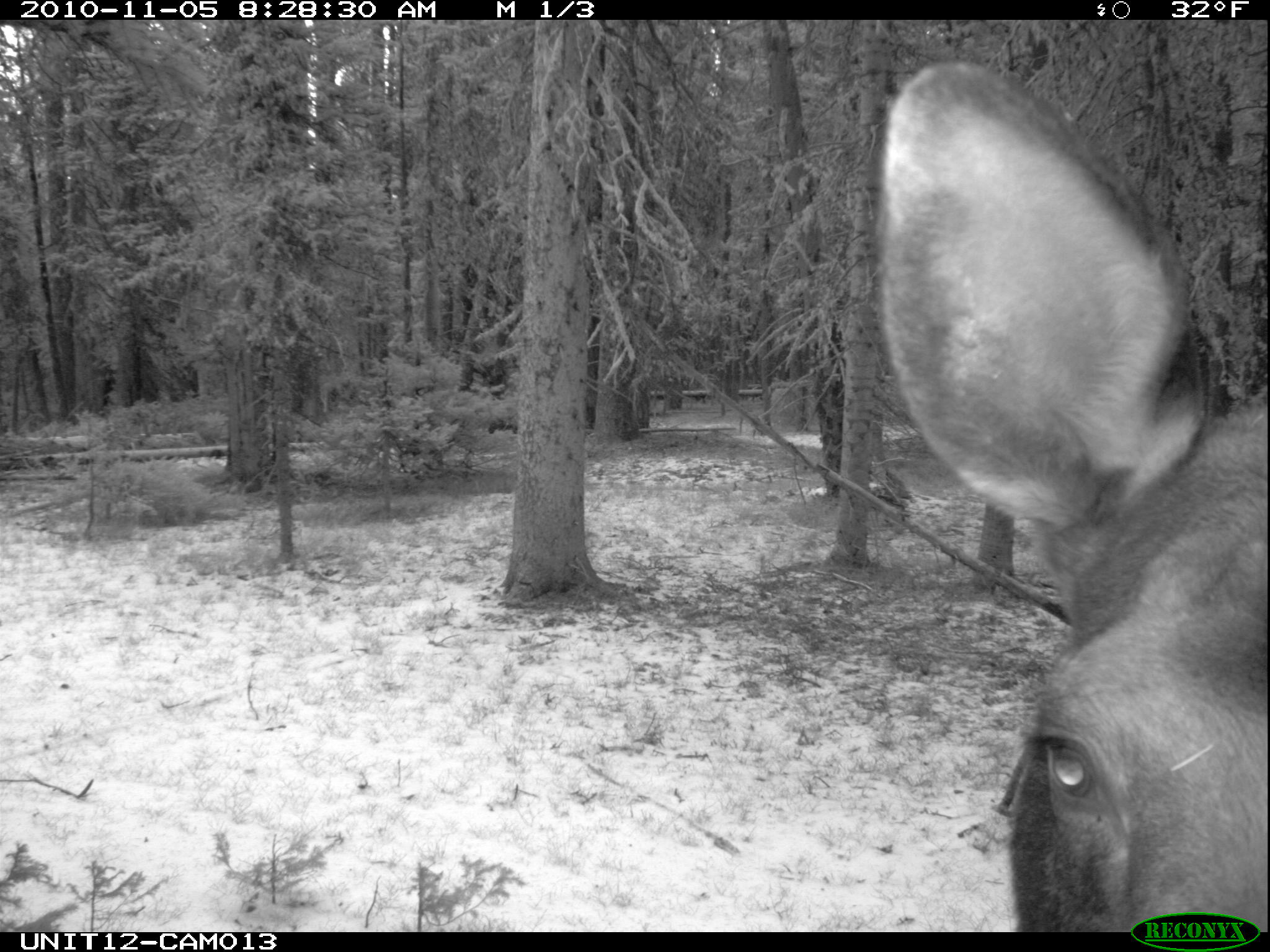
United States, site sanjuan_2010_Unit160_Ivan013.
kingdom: Animalia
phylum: Chordata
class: Mammalia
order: Artiodactyla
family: Cervidae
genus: Alces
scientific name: Alces alces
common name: moose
Alces alces (moose).